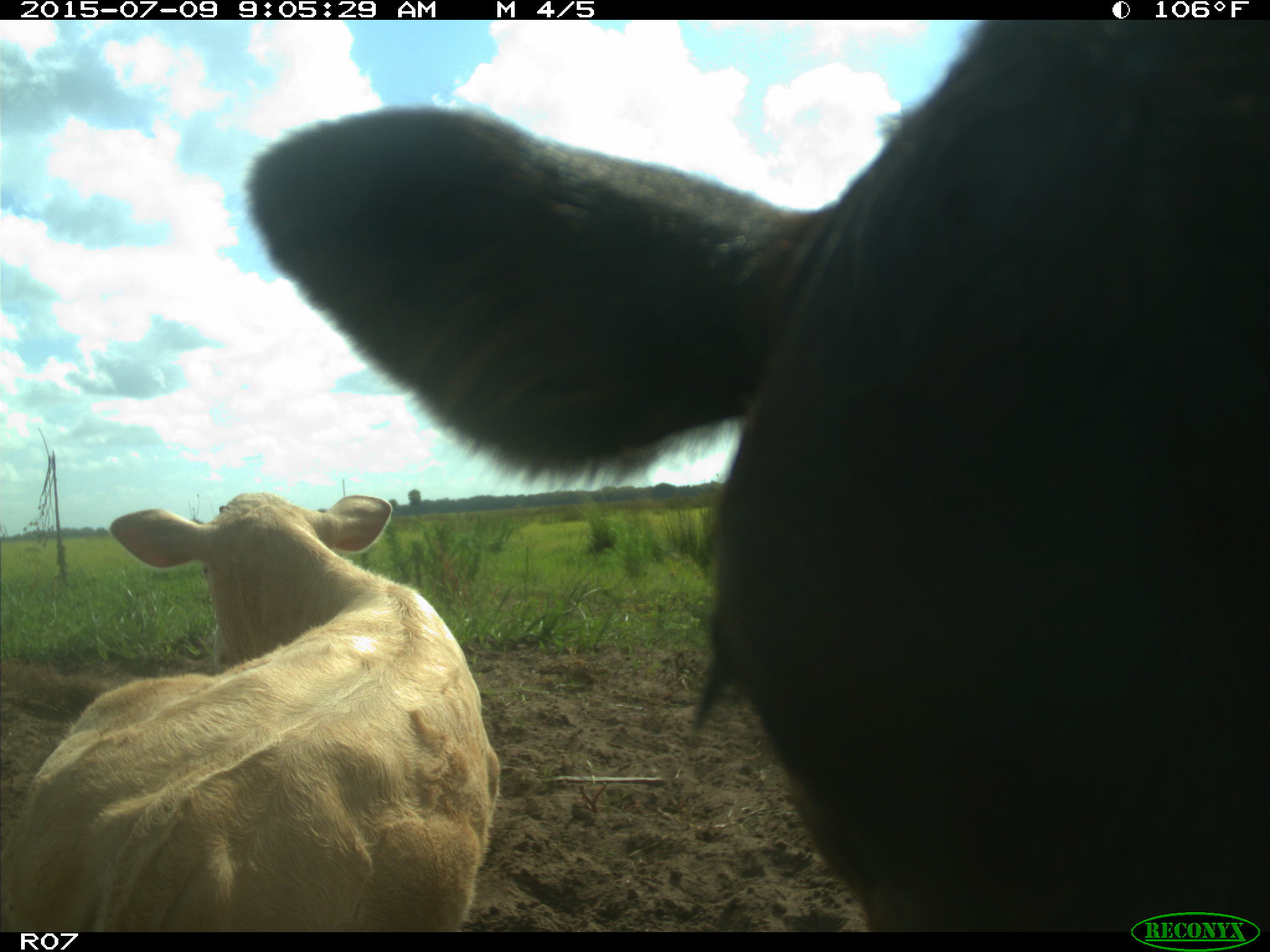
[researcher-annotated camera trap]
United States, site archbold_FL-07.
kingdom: Animalia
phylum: Chordata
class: Mammalia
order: Artiodactyla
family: Bovidae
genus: Bos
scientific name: Bos taurus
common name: domestic cow